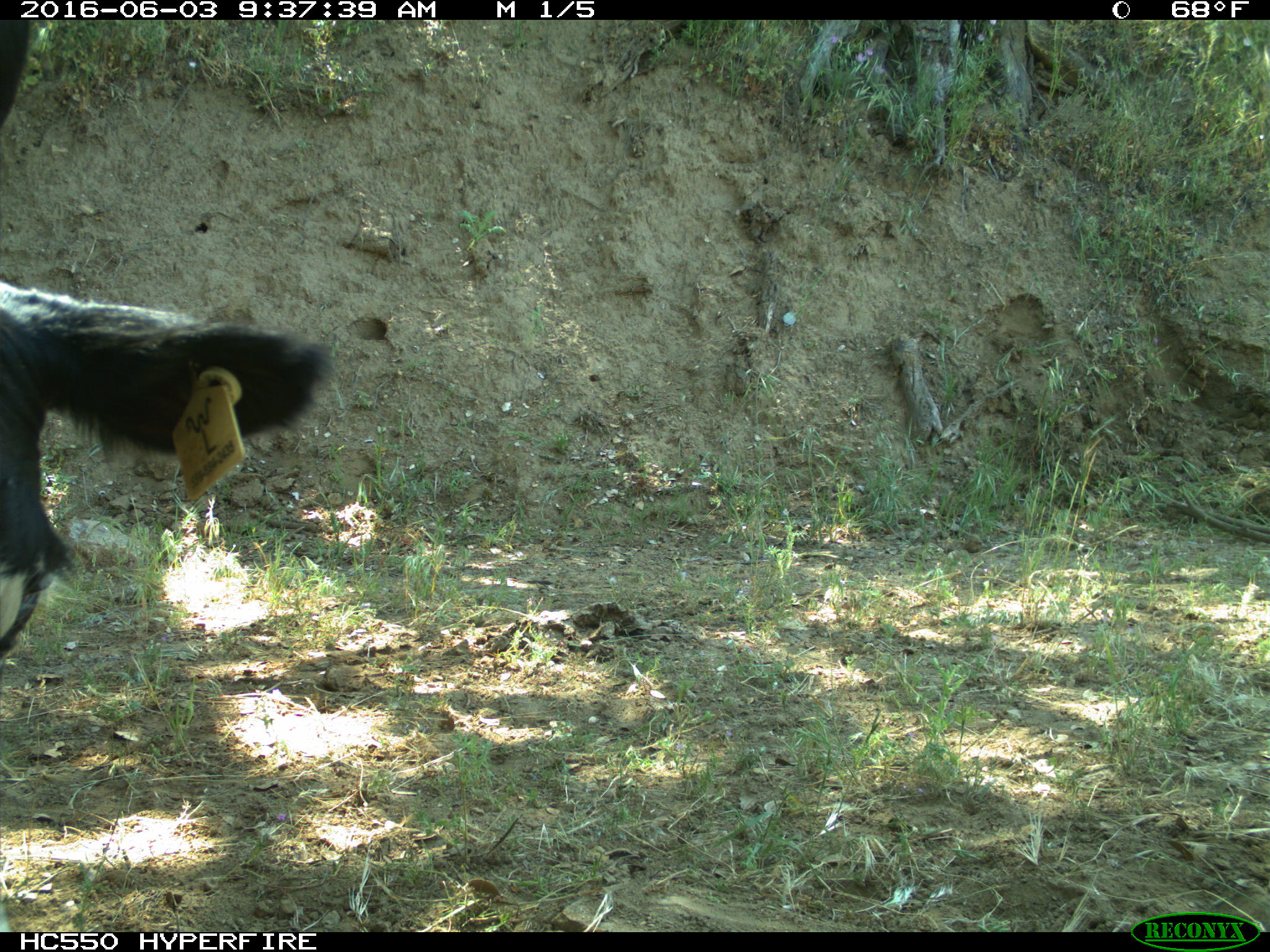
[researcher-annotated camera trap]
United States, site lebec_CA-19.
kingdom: Animalia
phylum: Chordata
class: Mammalia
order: Artiodactyla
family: Bovidae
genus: Bos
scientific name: Bos taurus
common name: domestic cow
Bos taurus (domestic cow).